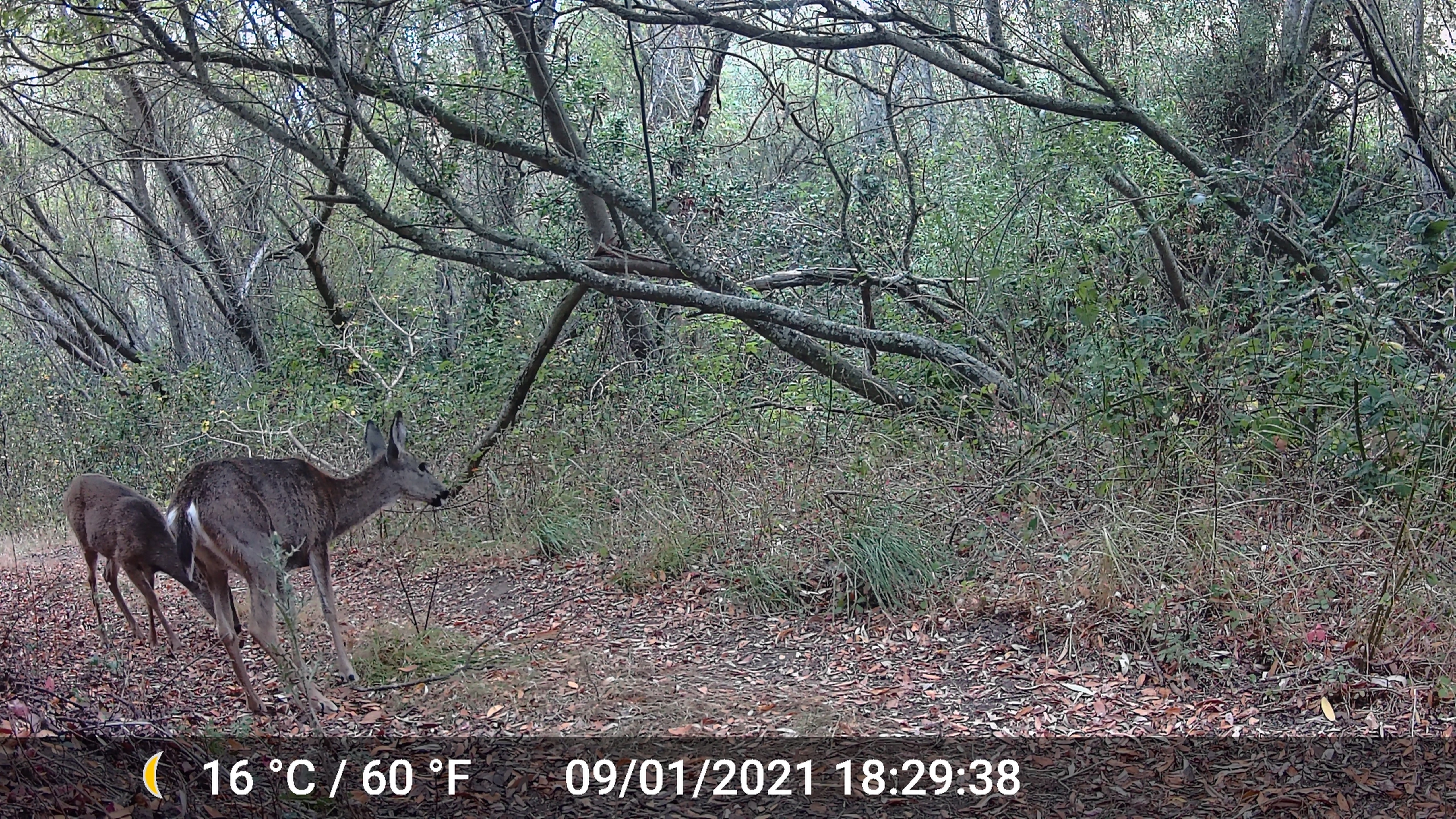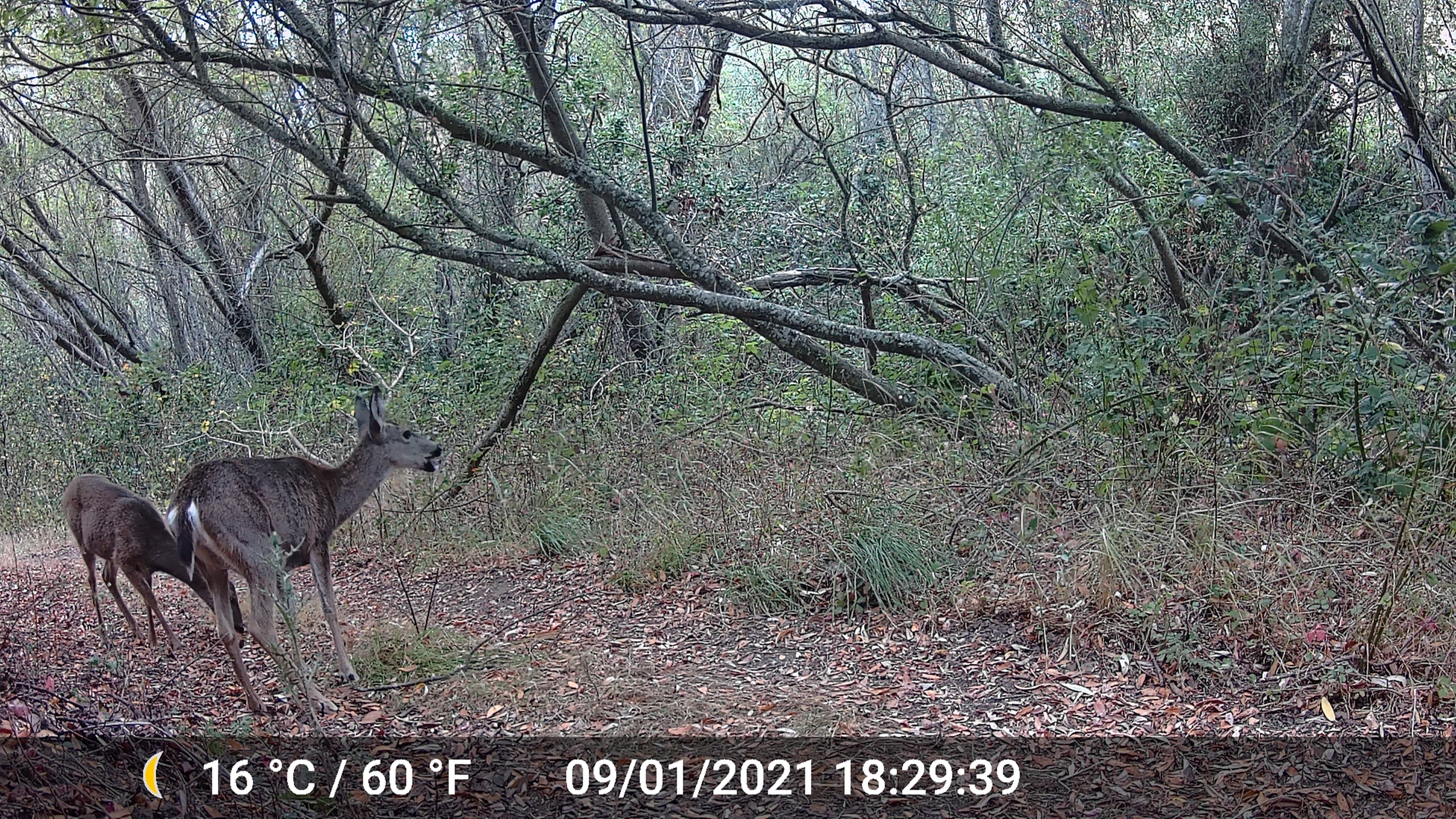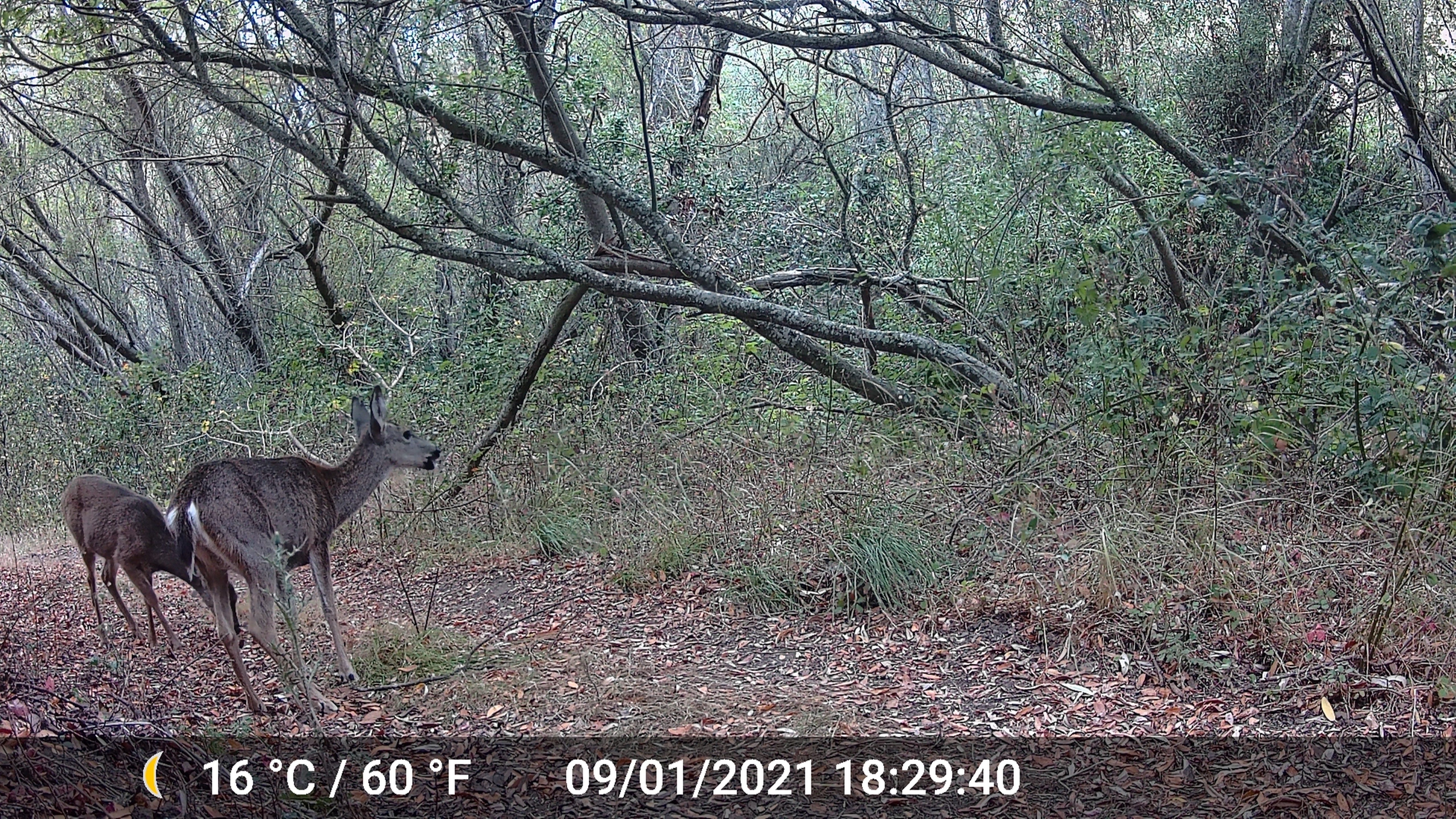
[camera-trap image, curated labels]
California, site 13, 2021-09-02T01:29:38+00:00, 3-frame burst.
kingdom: Animalia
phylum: Chordata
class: Mammalia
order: Artiodactyla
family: Cervidae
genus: Odocoileus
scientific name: Odocoileus hemionus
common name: mule deer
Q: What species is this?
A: Mule deer (Odocoileus hemionus).